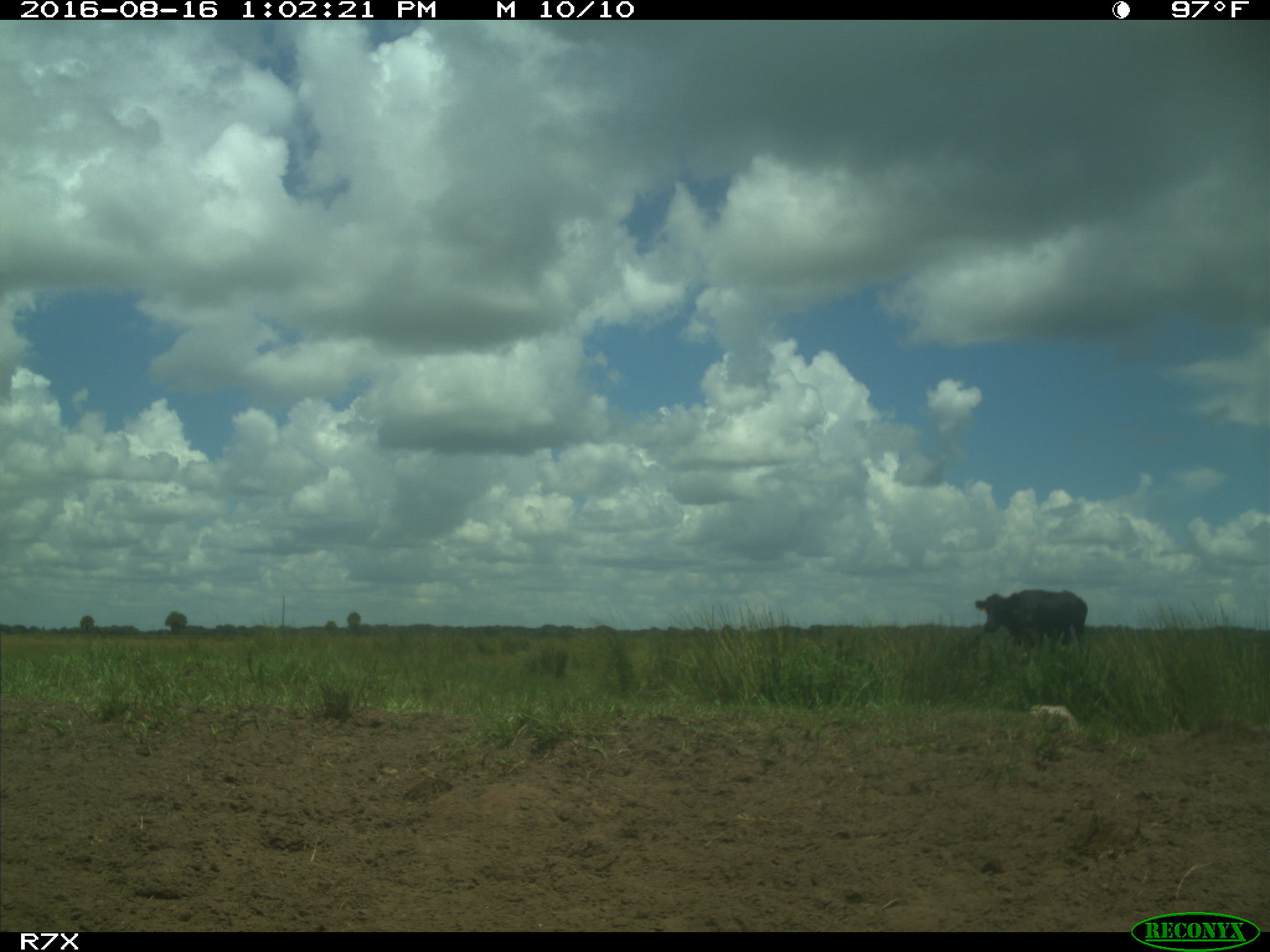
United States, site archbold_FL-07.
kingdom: Animalia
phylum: Chordata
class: Mammalia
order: Artiodactyla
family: Bovidae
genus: Bos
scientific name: Bos taurus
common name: domestic cow